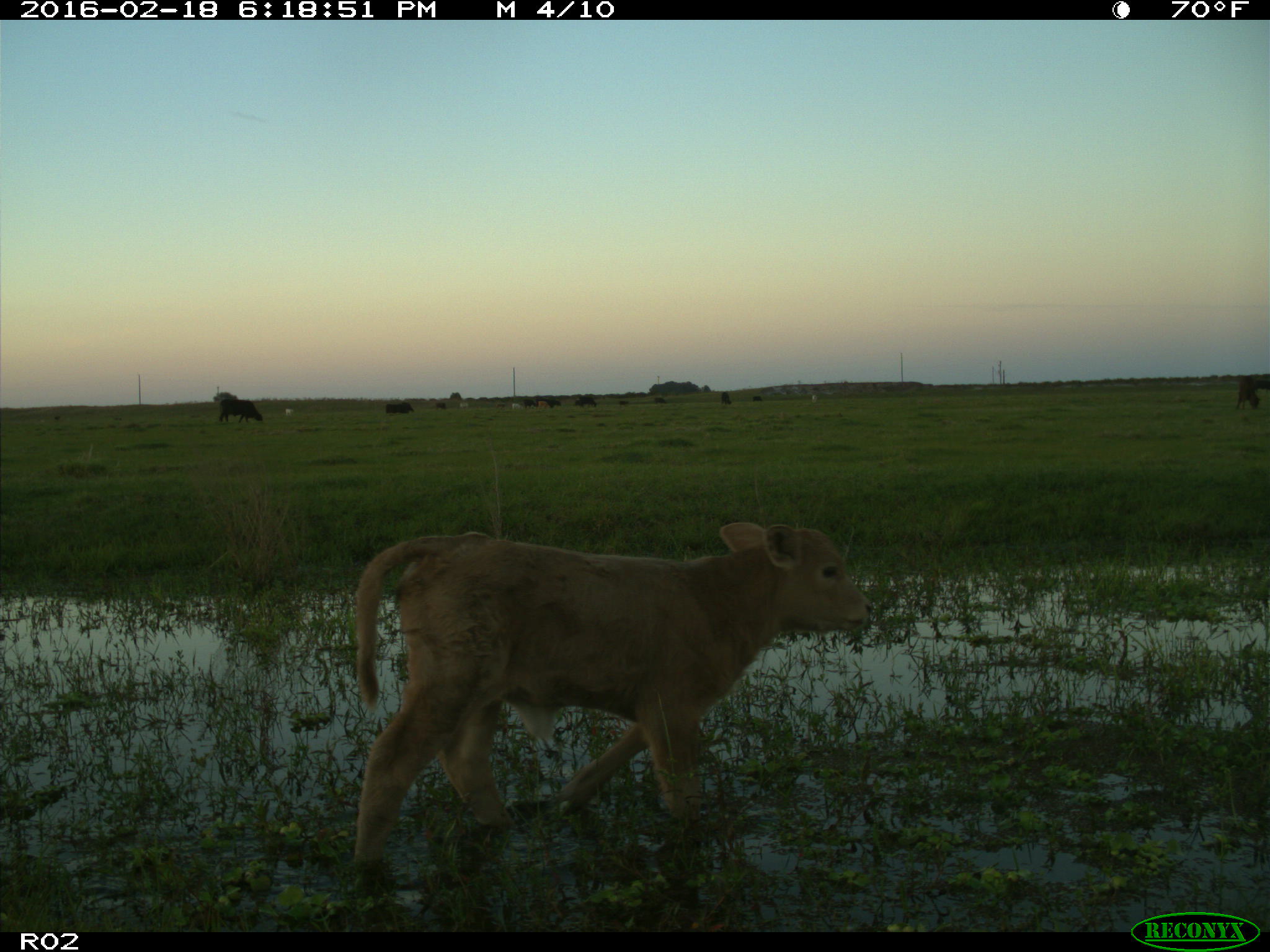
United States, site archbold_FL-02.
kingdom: Animalia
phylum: Chordata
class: Mammalia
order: Artiodactyla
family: Bovidae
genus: Bos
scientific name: Bos taurus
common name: domestic cow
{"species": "Bos taurus (domestic cow)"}